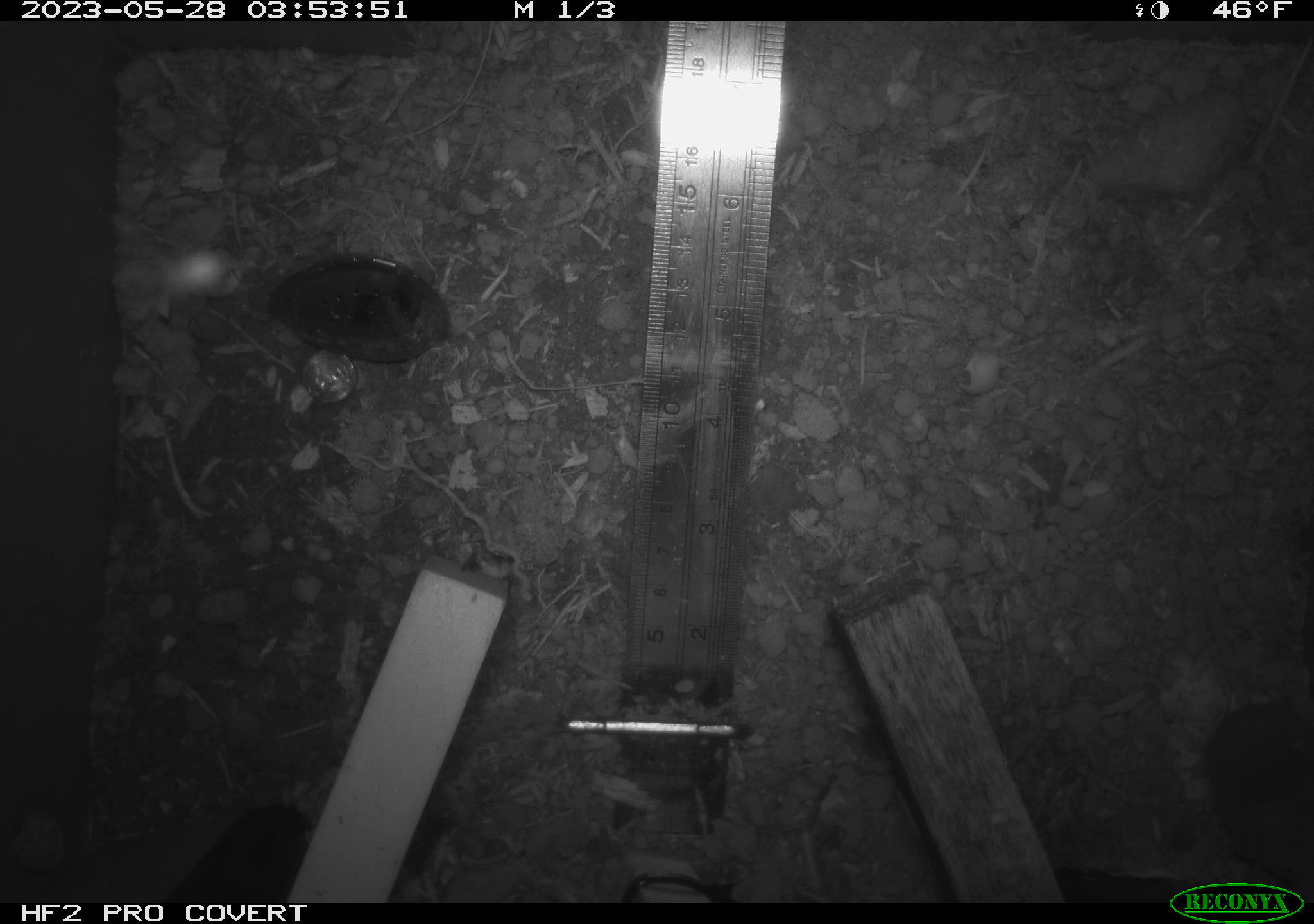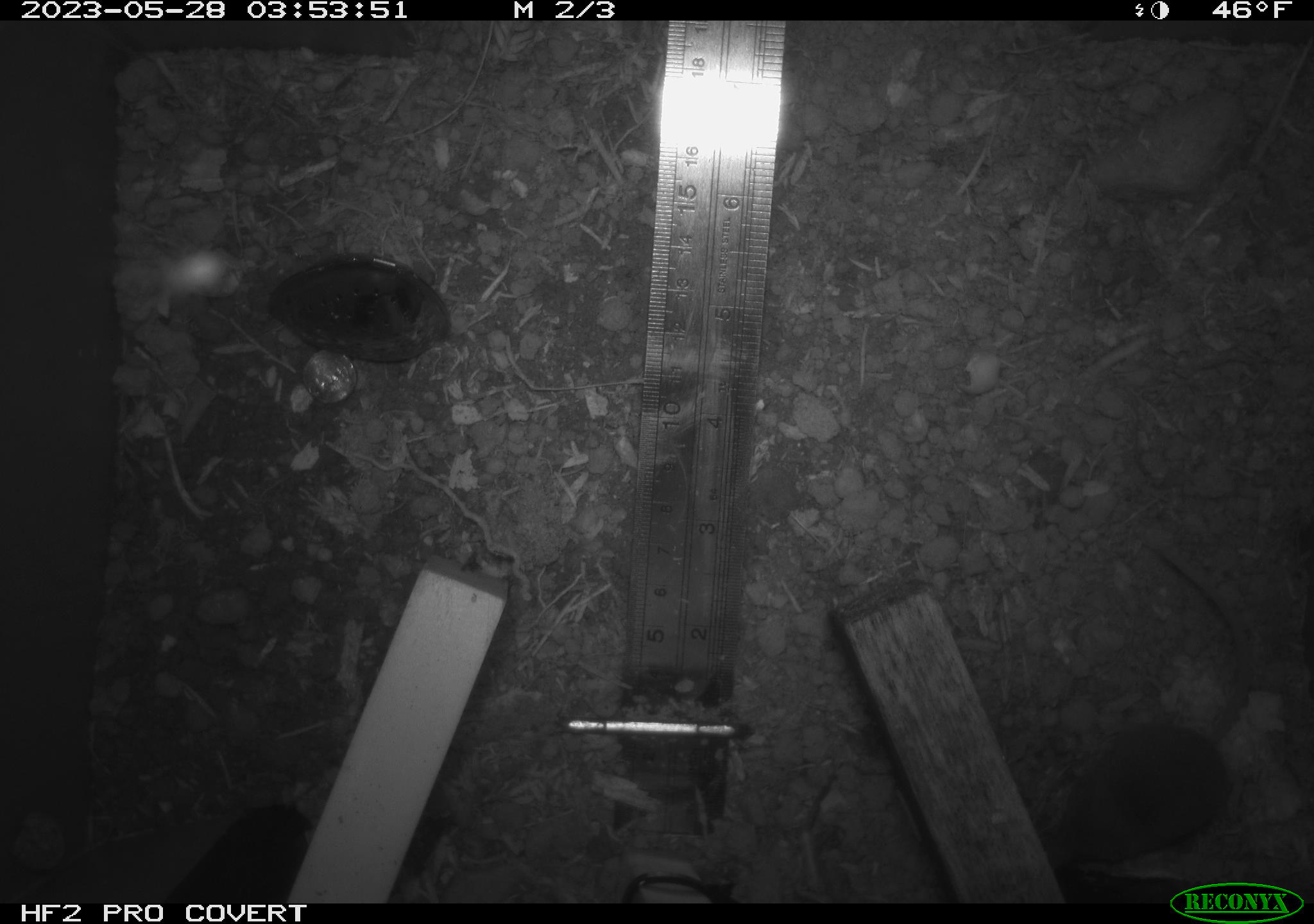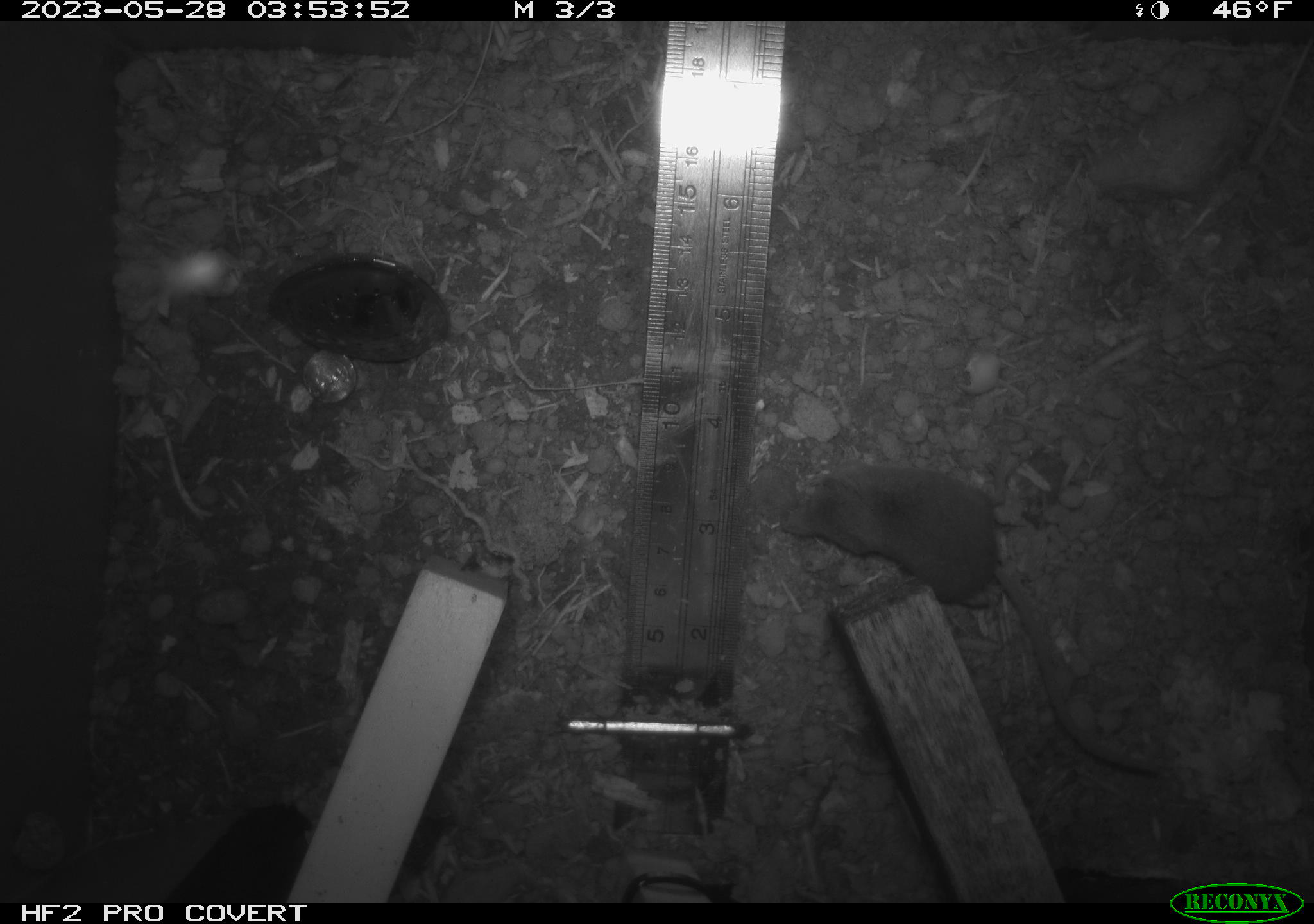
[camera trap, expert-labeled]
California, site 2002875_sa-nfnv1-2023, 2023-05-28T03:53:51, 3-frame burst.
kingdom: Animalia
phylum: Chordata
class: Mammalia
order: Eulipotyphla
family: Soricidae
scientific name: Soricidae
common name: shrews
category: soricidae family